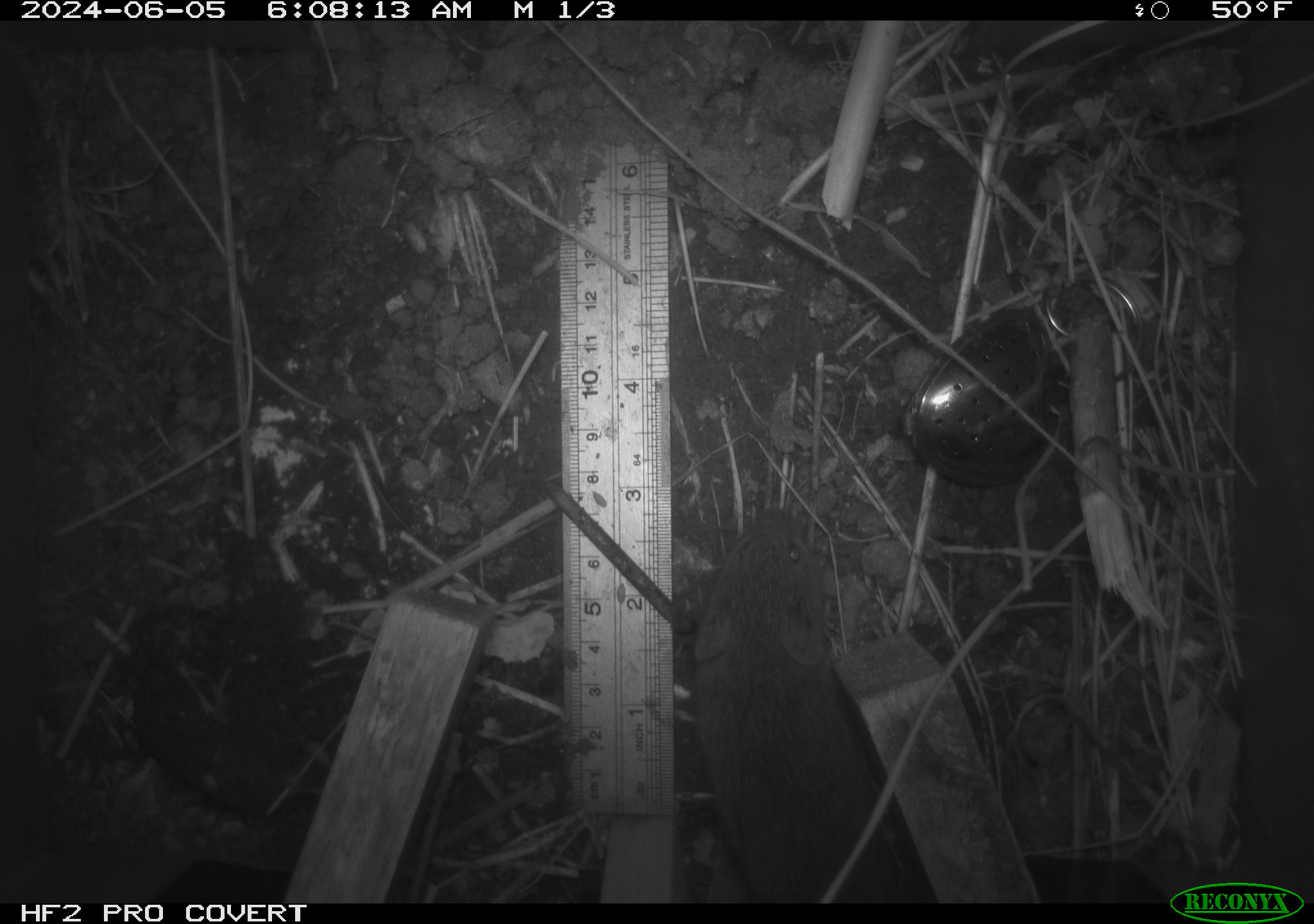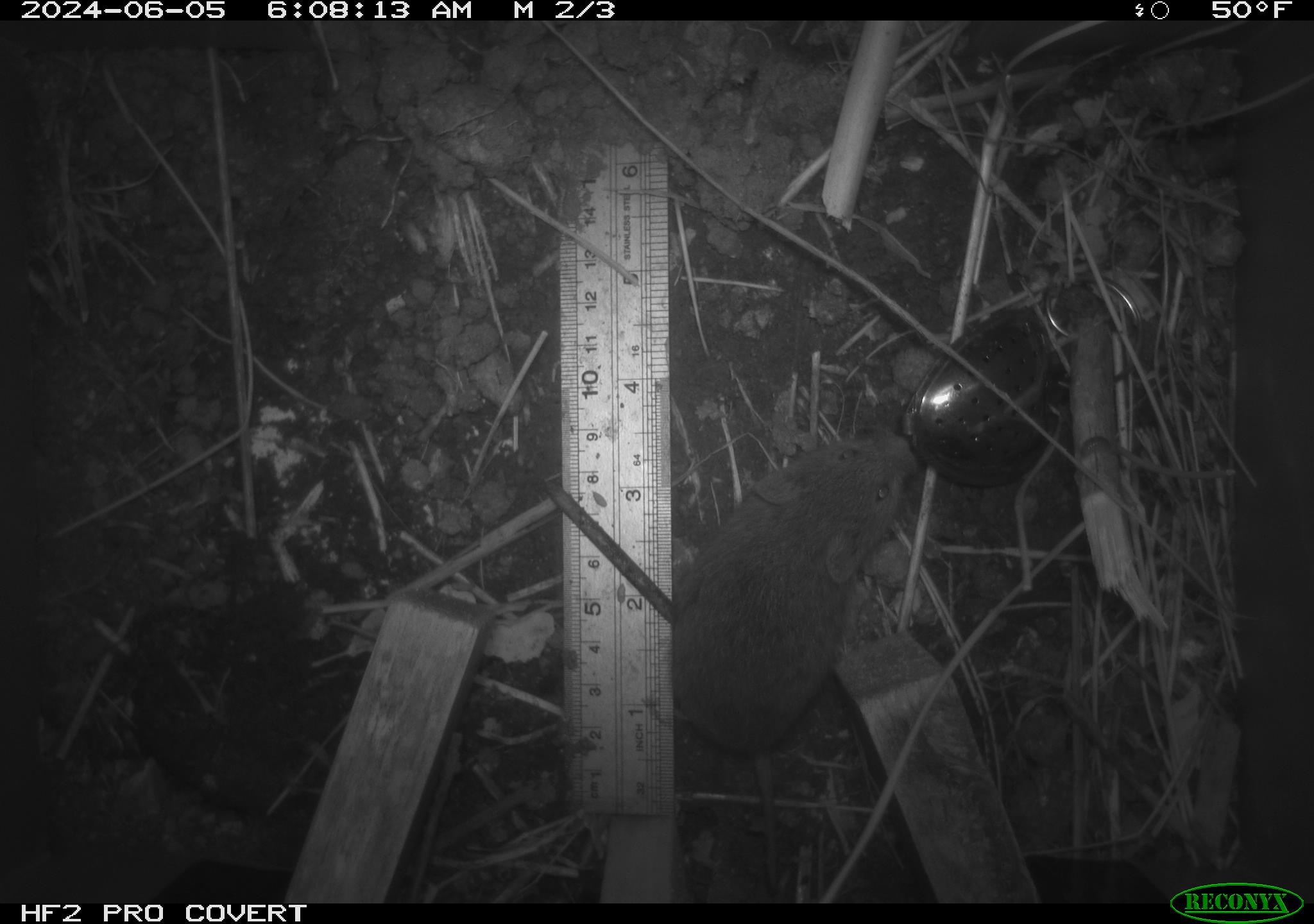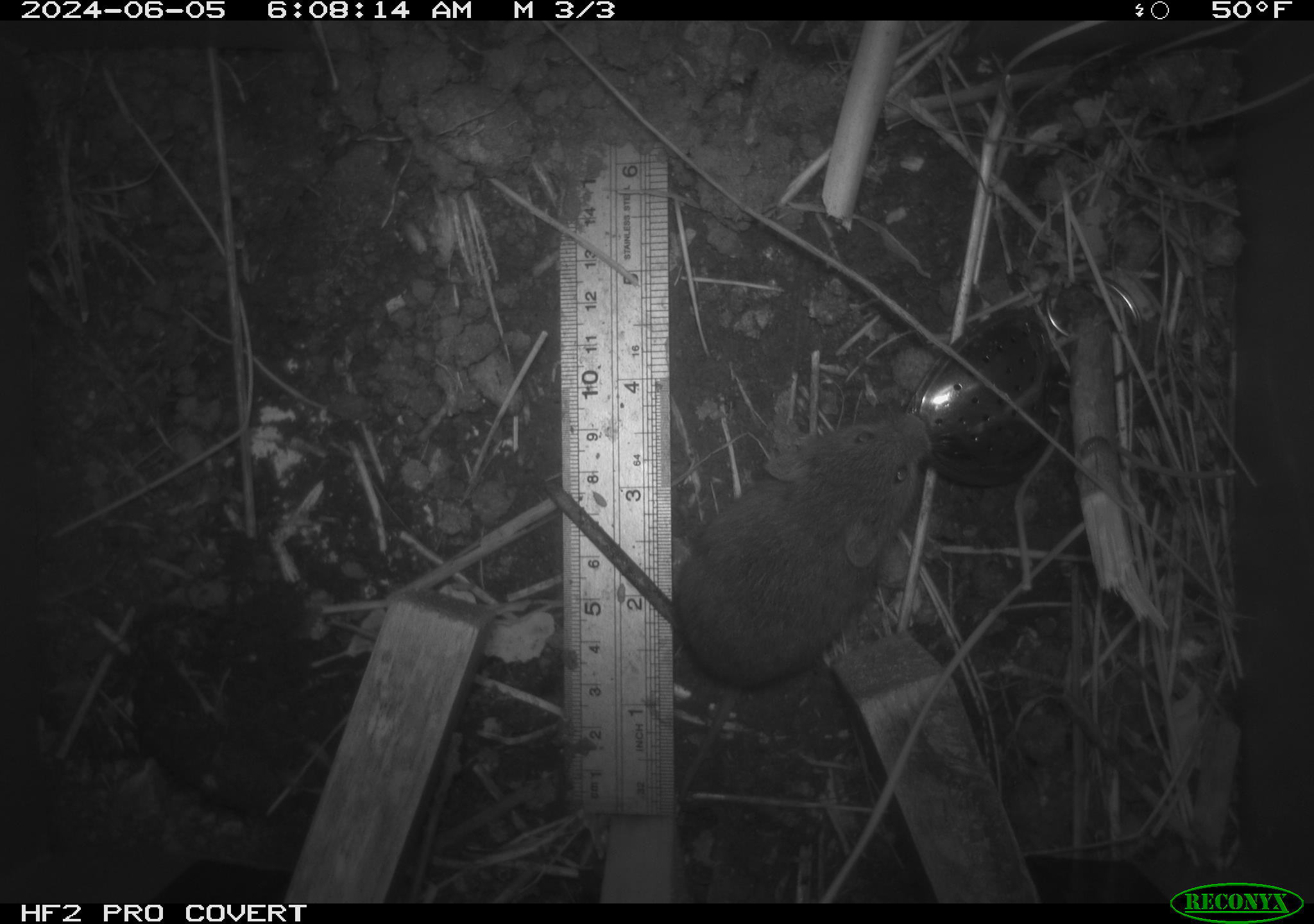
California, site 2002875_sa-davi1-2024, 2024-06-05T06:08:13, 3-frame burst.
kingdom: Animalia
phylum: Chordata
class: Mammalia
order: Rodentia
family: Cricetidae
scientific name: Arvicolinae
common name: voles, lemmings, and muskrats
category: arvicolinae subfamily